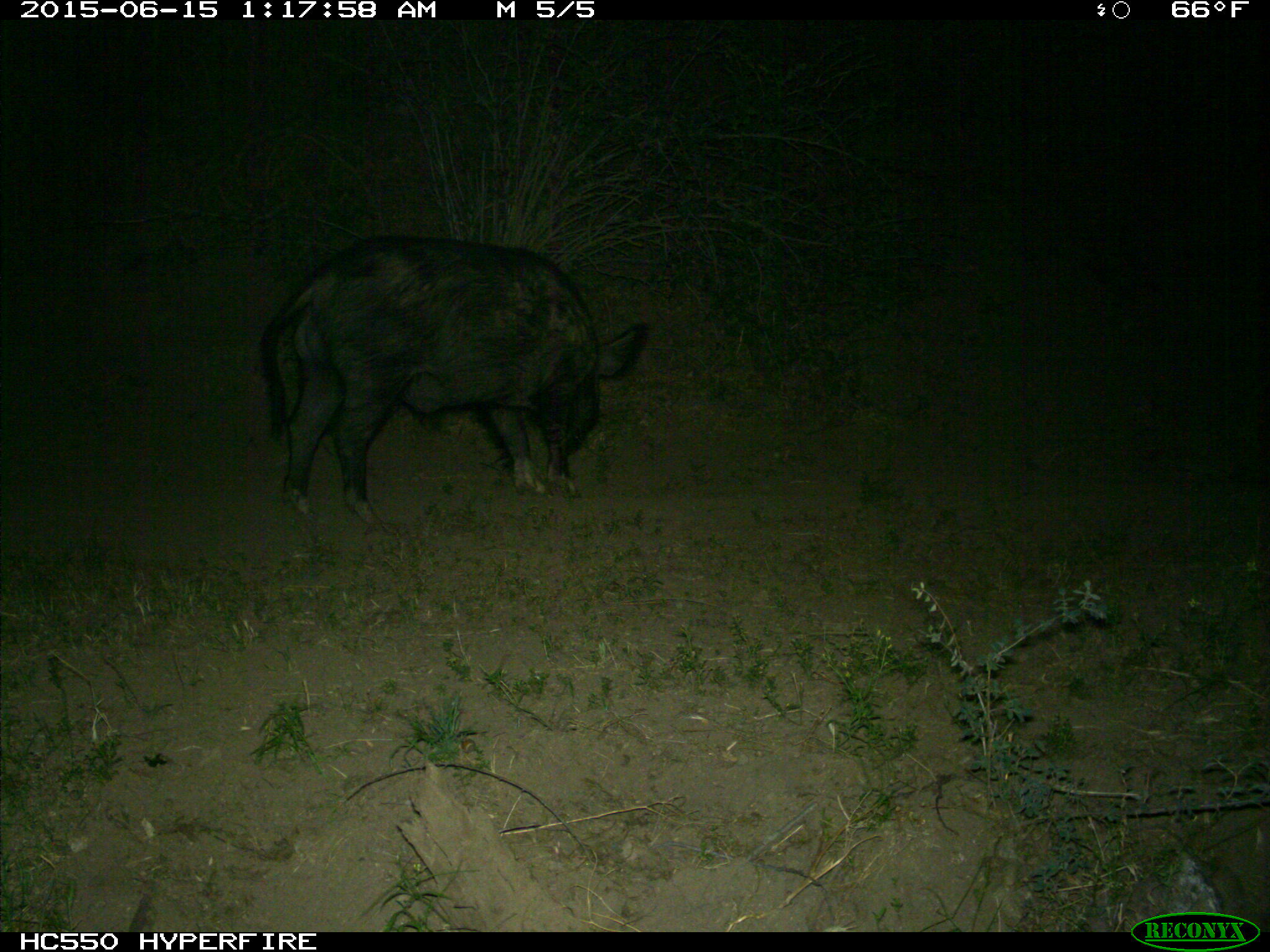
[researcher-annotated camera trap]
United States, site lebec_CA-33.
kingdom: Animalia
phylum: Chordata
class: Mammalia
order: Artiodactyla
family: Suidae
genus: Sus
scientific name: Sus scrofa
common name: wild boar